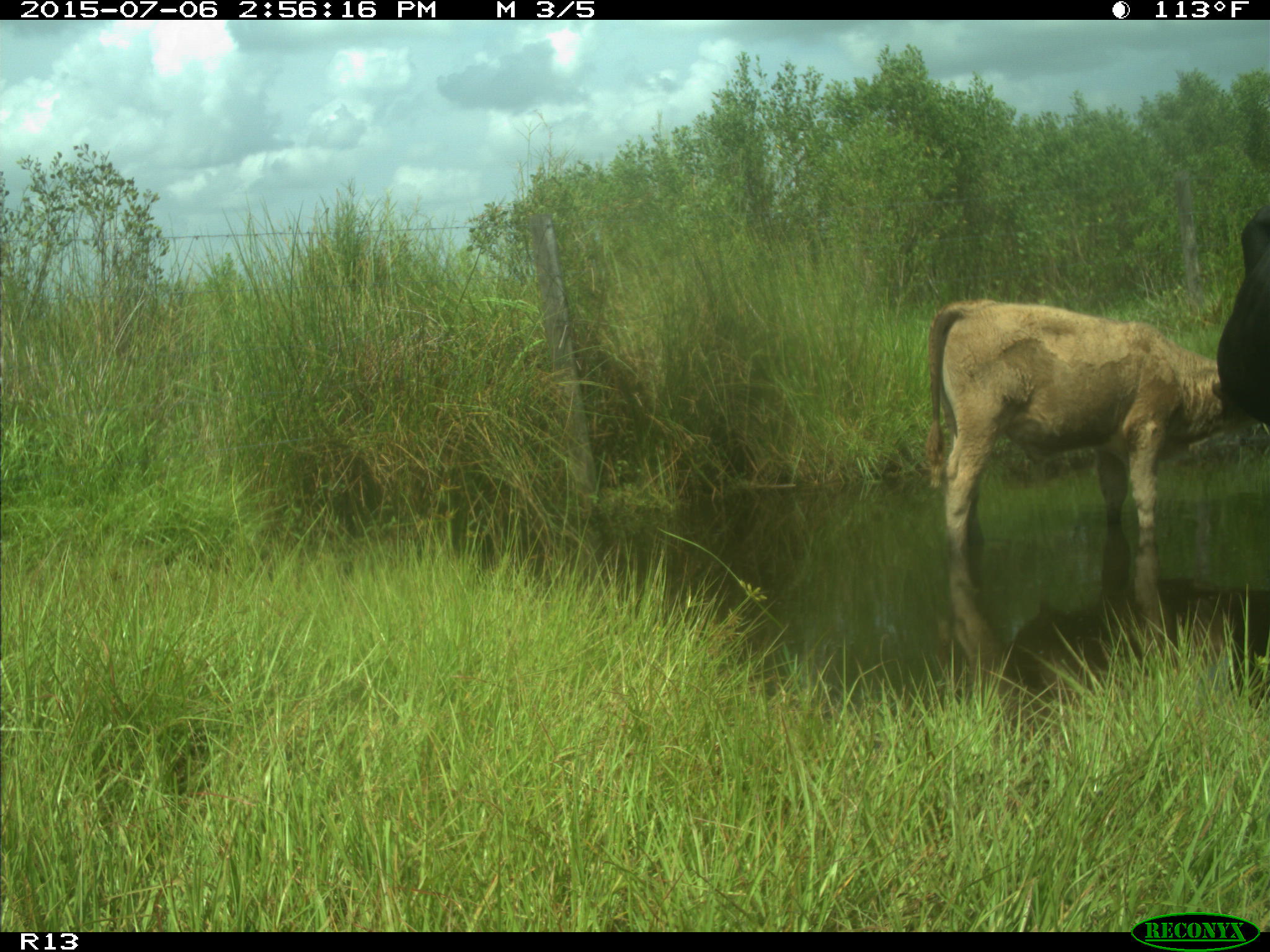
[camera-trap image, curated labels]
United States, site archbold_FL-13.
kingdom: Animalia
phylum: Chordata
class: Mammalia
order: Artiodactyla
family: Bovidae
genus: Bos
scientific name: Bos taurus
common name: domestic cow